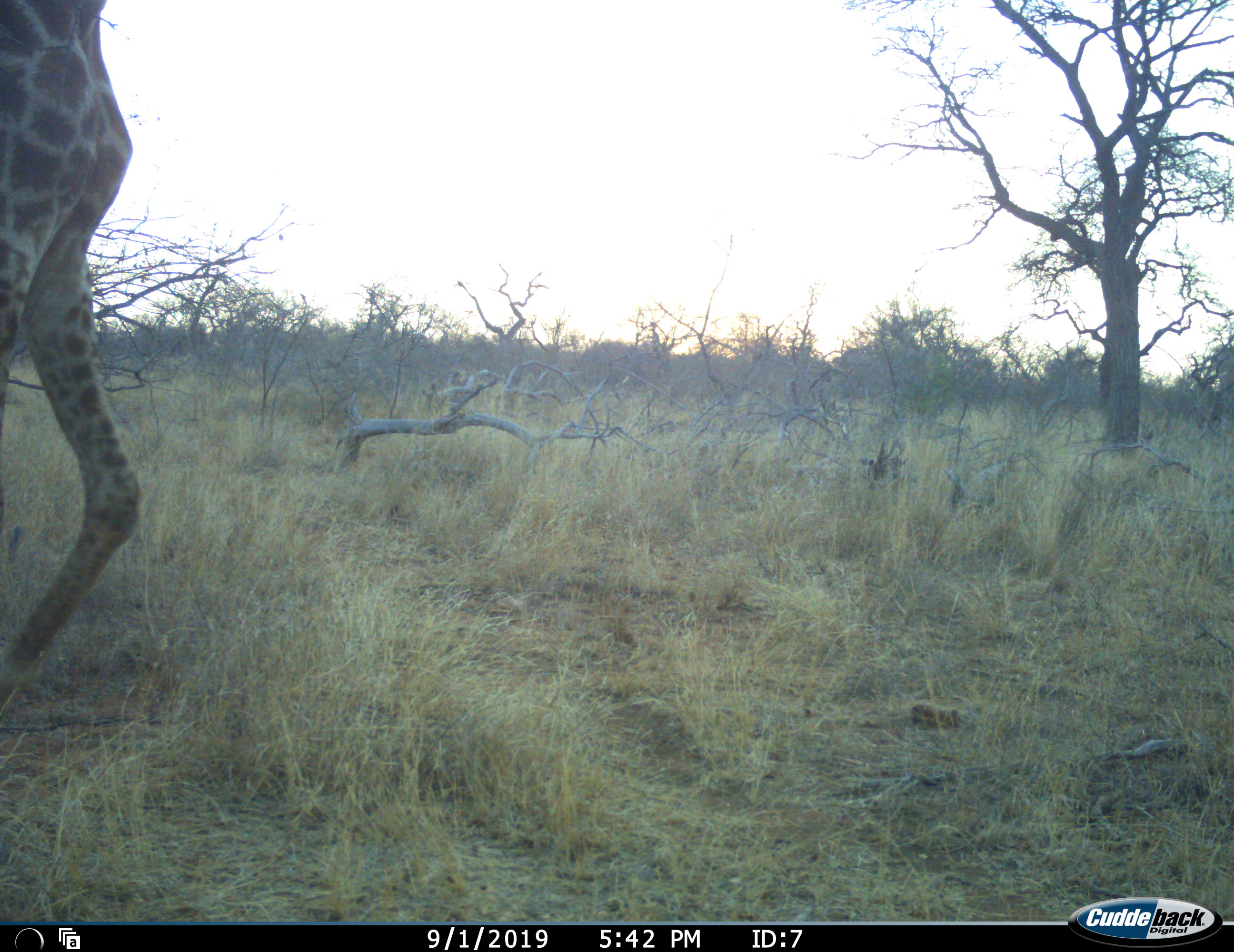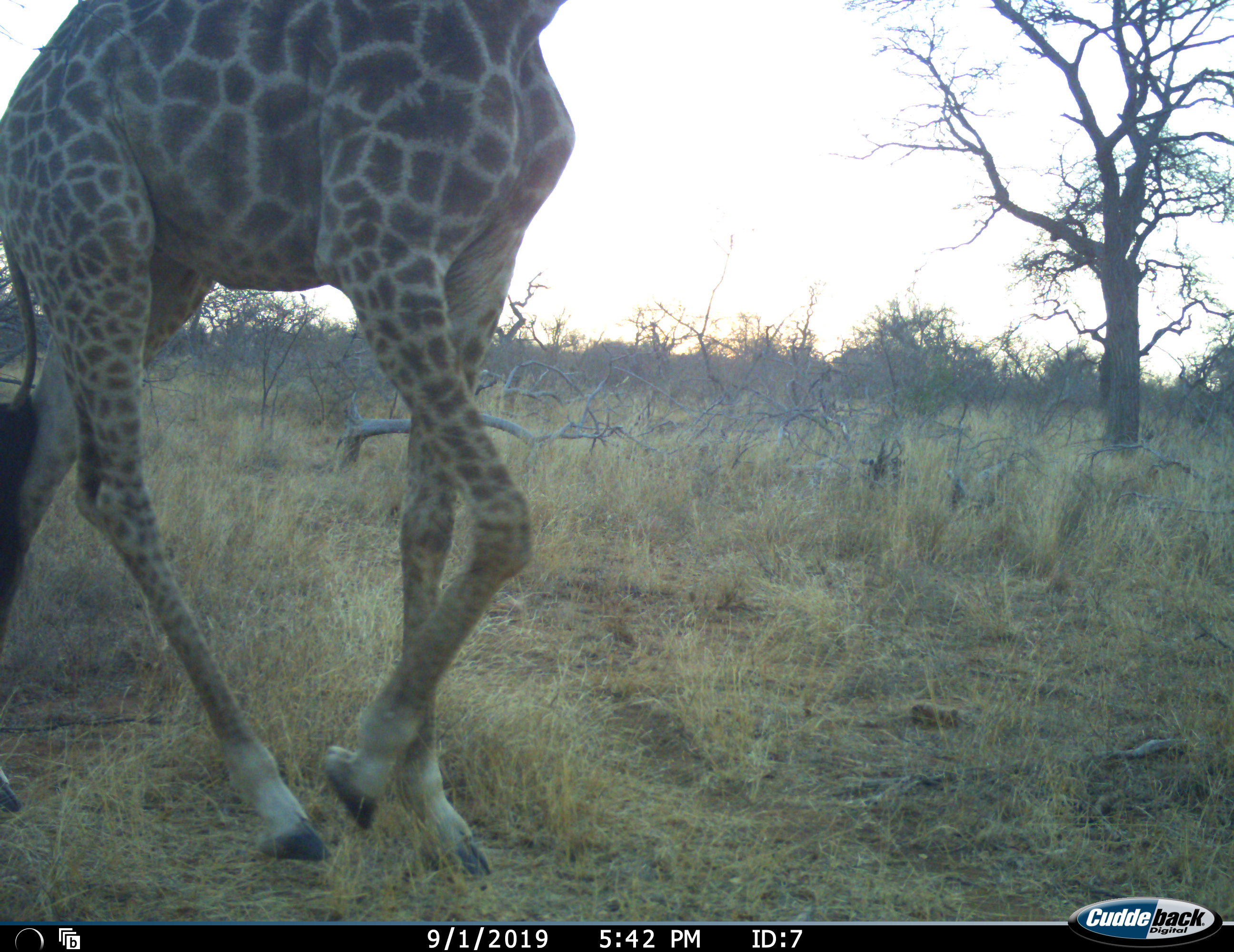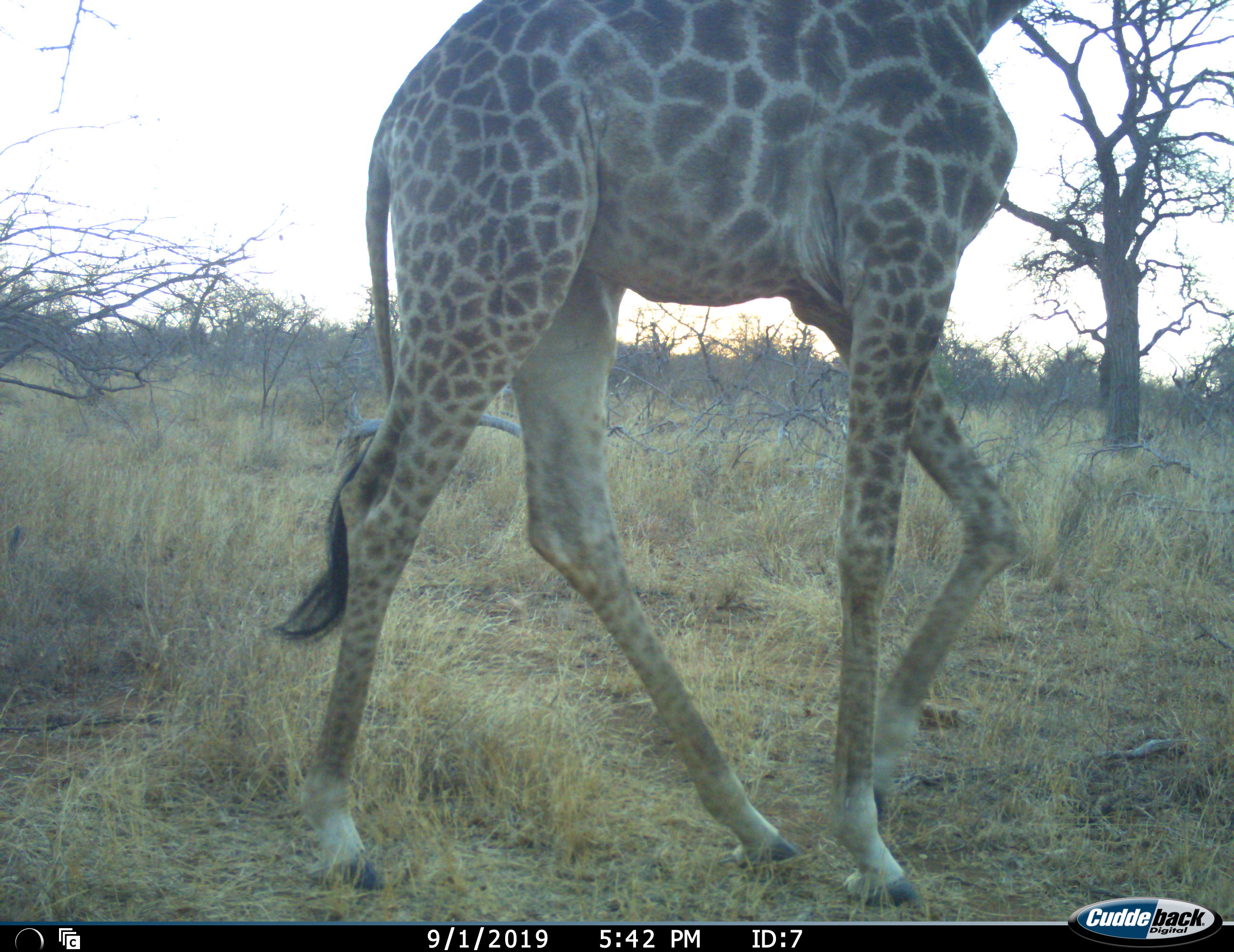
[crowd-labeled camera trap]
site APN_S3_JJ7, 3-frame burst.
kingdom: Animalia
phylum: Chordata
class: Mammalia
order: Artiodactyla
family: Giraffidae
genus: Giraffa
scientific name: Giraffa camelopardalis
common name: giraffe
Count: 1.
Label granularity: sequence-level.